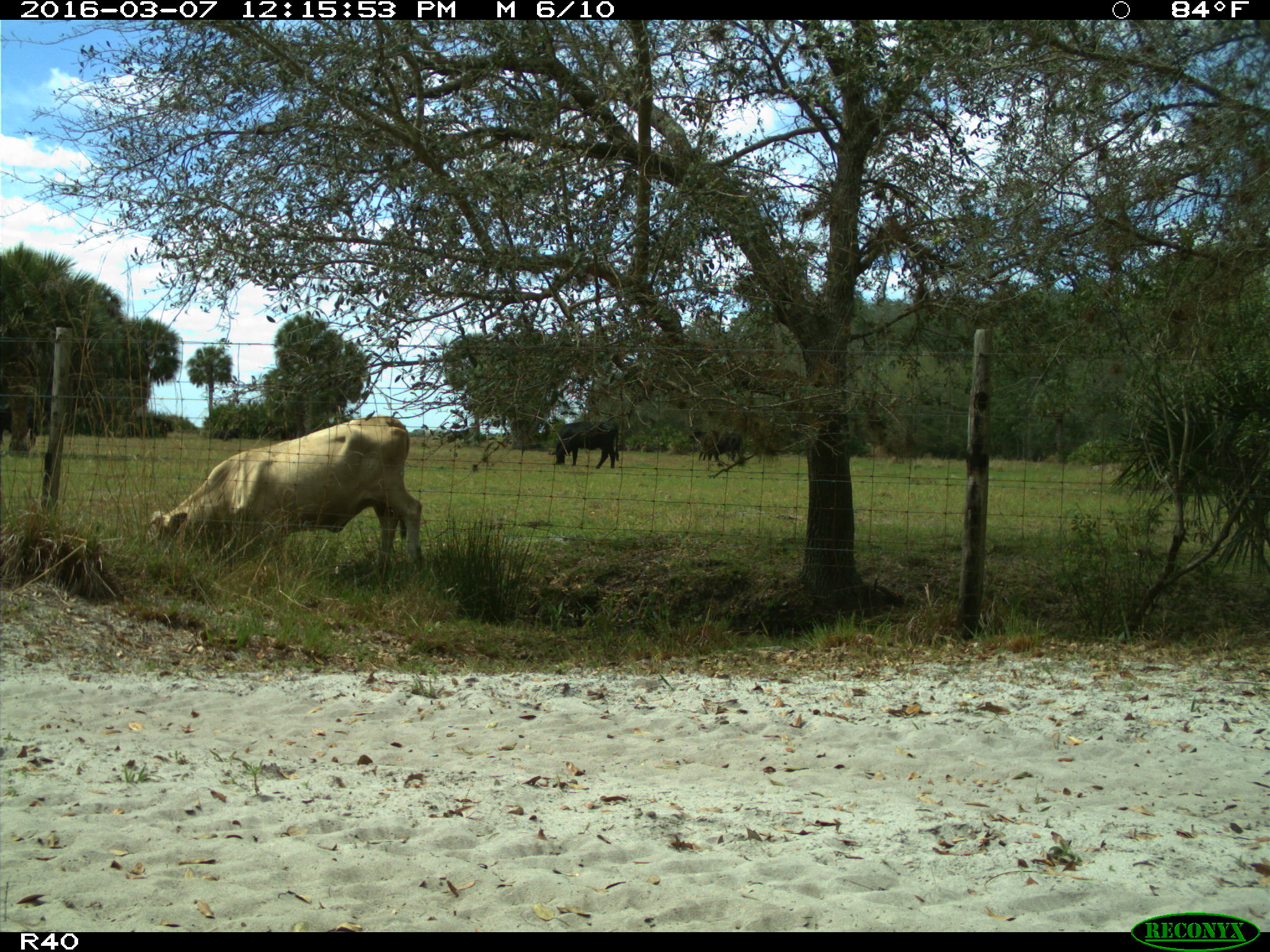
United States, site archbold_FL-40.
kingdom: Animalia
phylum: Chordata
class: Mammalia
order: Artiodactyla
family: Bovidae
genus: Bos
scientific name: Bos taurus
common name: domestic cow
Bos taurus (domestic cow).